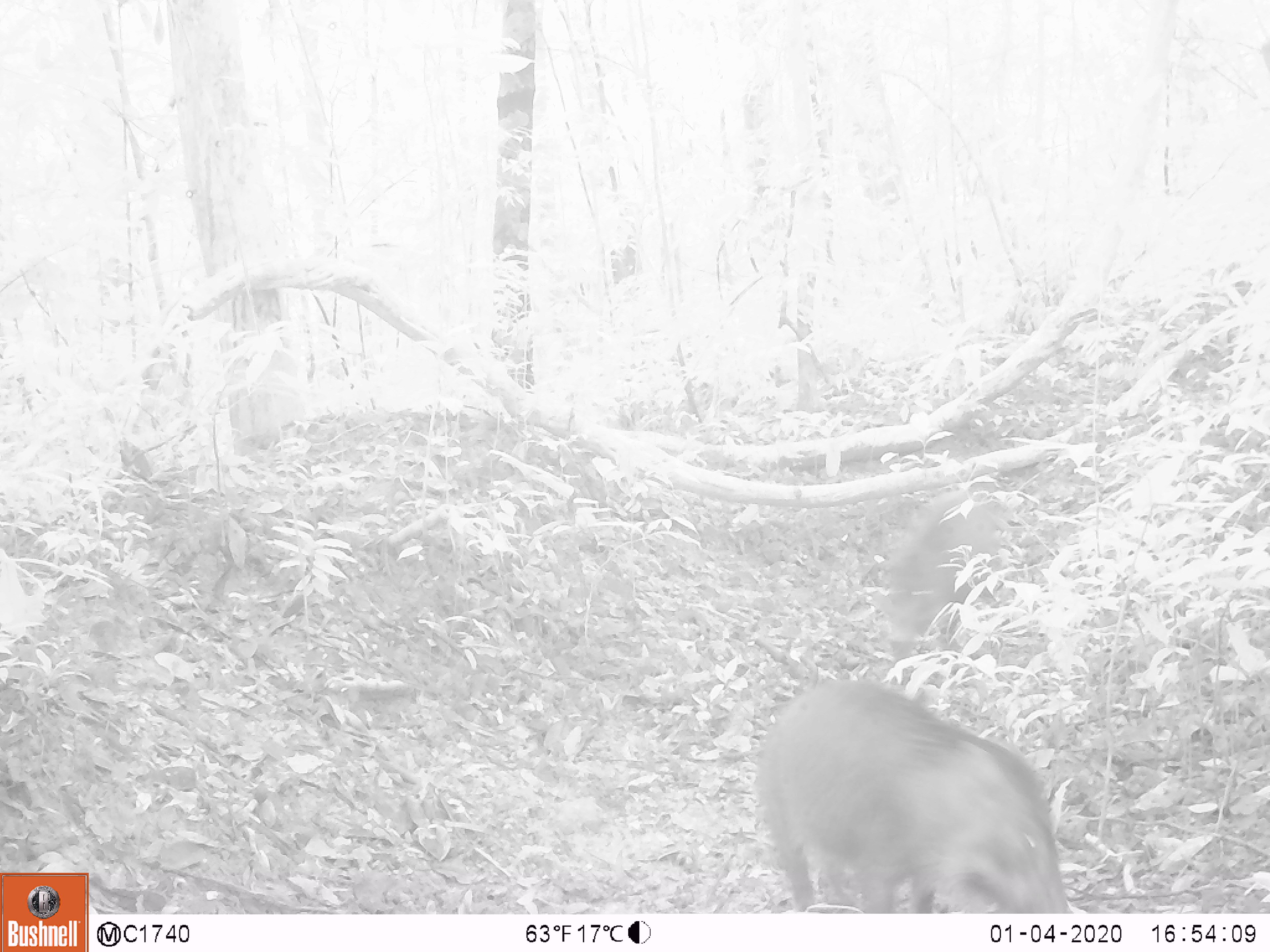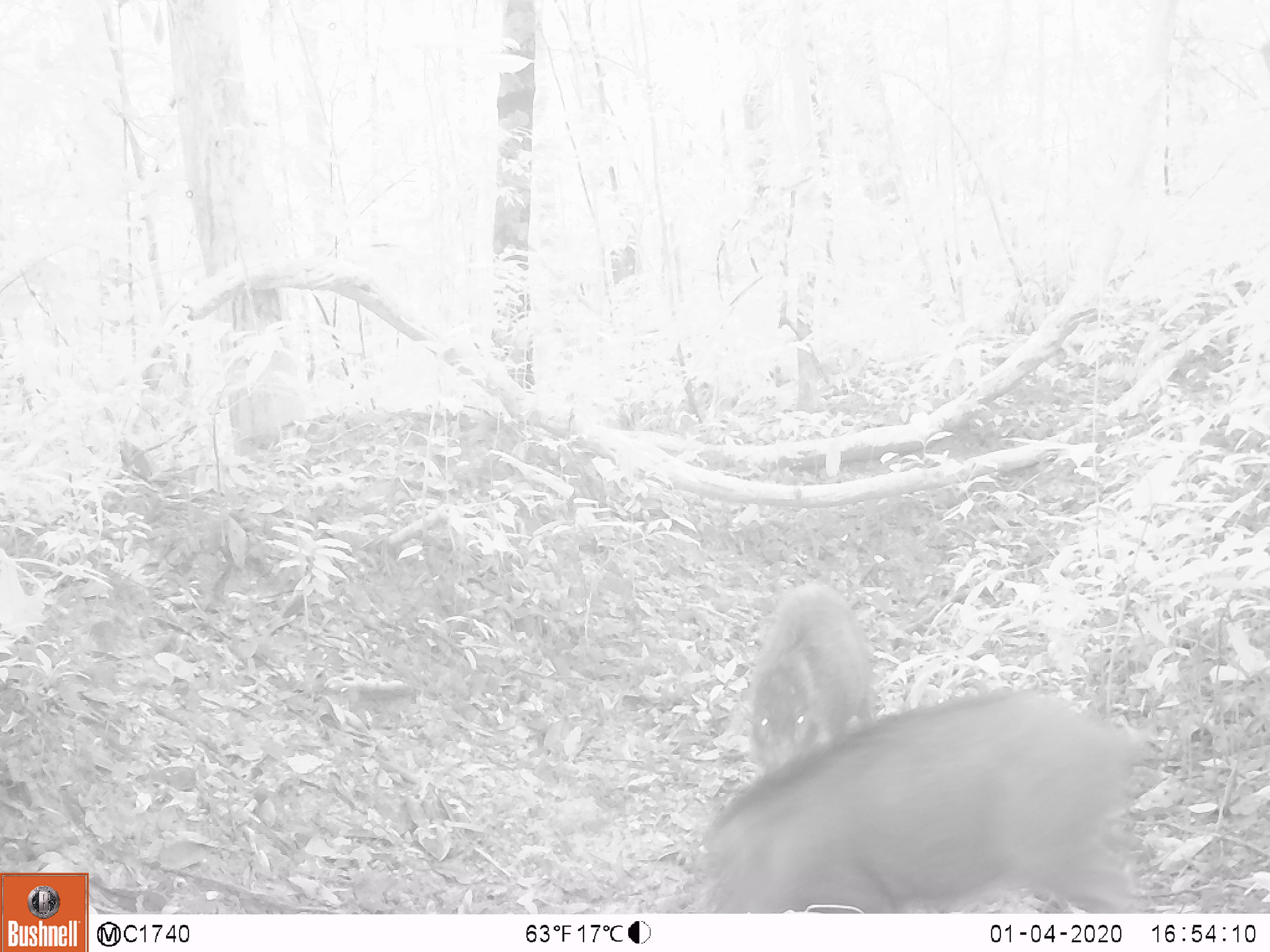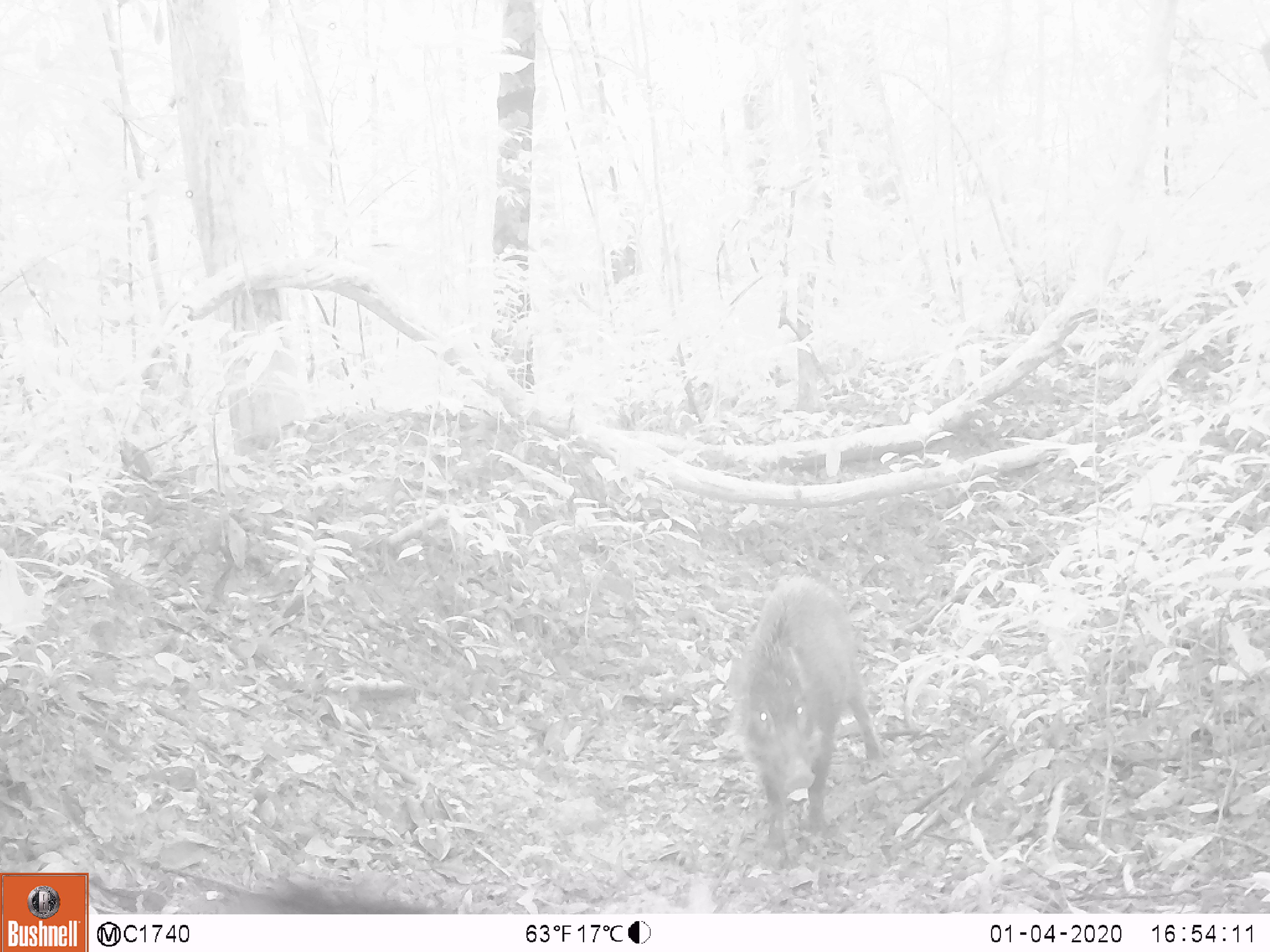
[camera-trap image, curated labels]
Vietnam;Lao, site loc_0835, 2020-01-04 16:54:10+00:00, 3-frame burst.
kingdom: Animalia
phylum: Chordata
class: Mammalia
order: Artiodactyla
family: Suidae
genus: Sus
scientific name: Sus scrofa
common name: eurasian wild pig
Eurasian wild pig (Sus scrofa). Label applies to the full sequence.